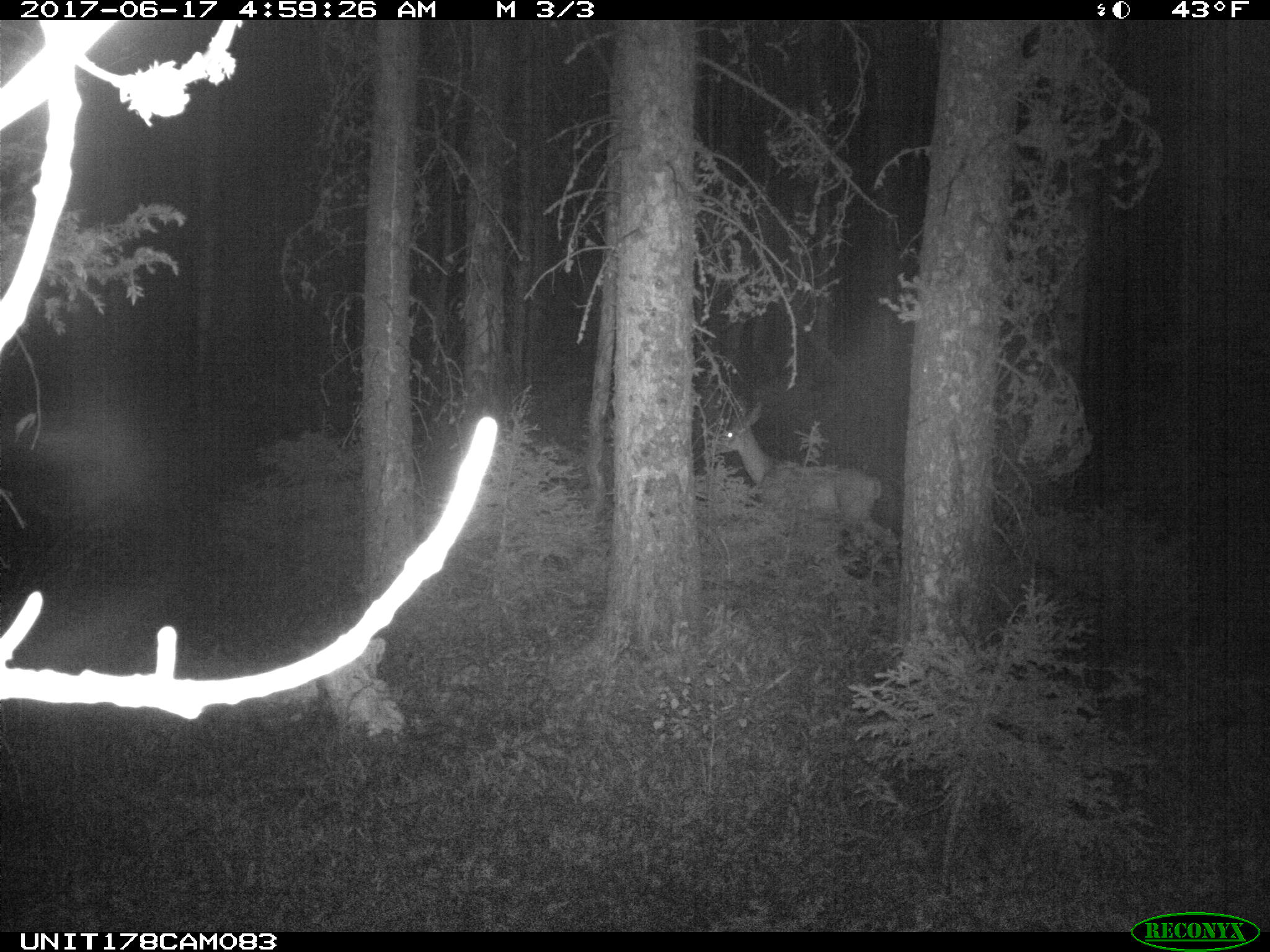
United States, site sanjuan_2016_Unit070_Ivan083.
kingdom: Animalia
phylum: Chordata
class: Mammalia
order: Artiodactyla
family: Cervidae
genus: Odocoileus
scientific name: Odocoileus hemionus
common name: mule deer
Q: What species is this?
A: Odocoileus hemionus (mule deer).